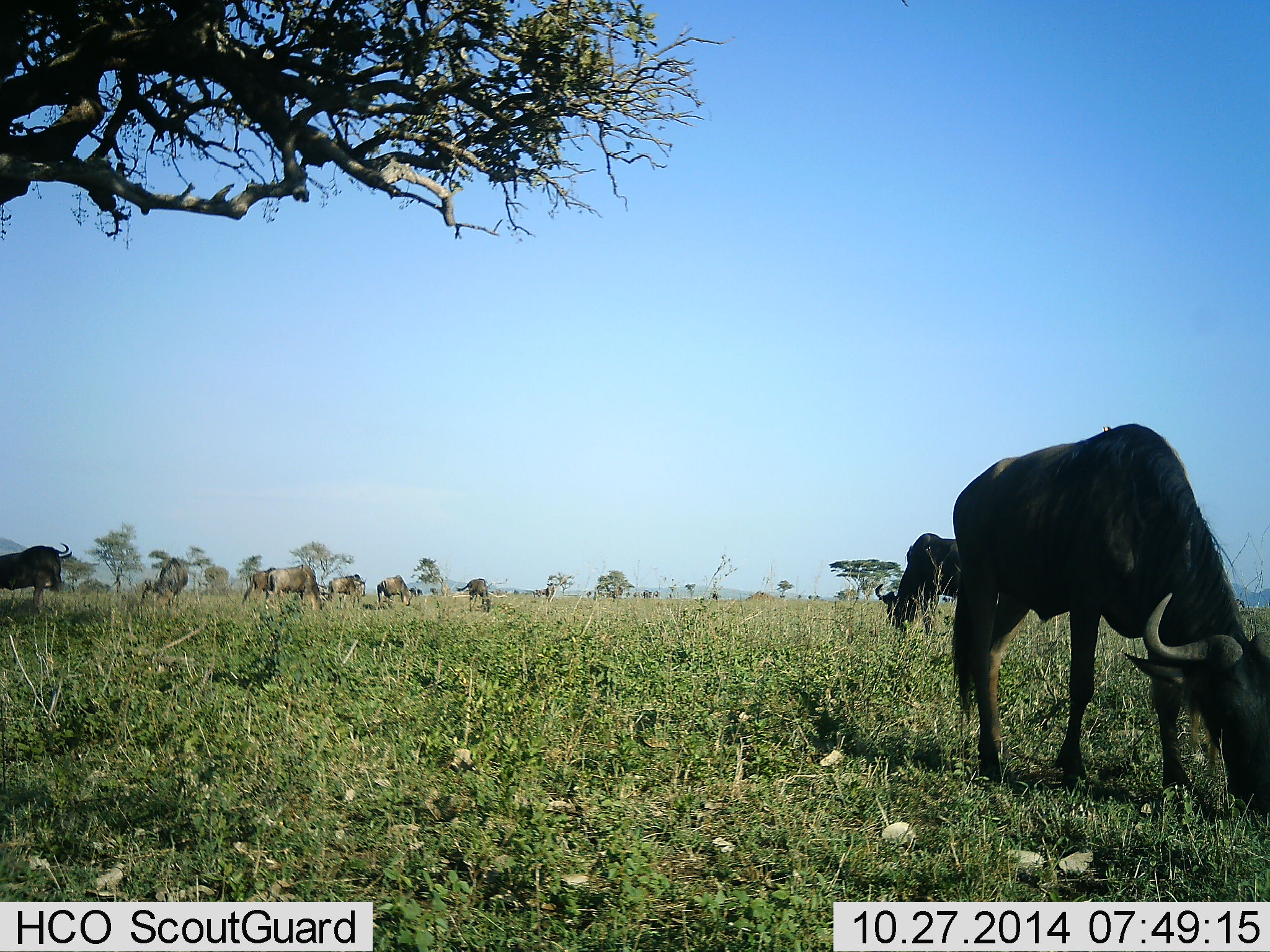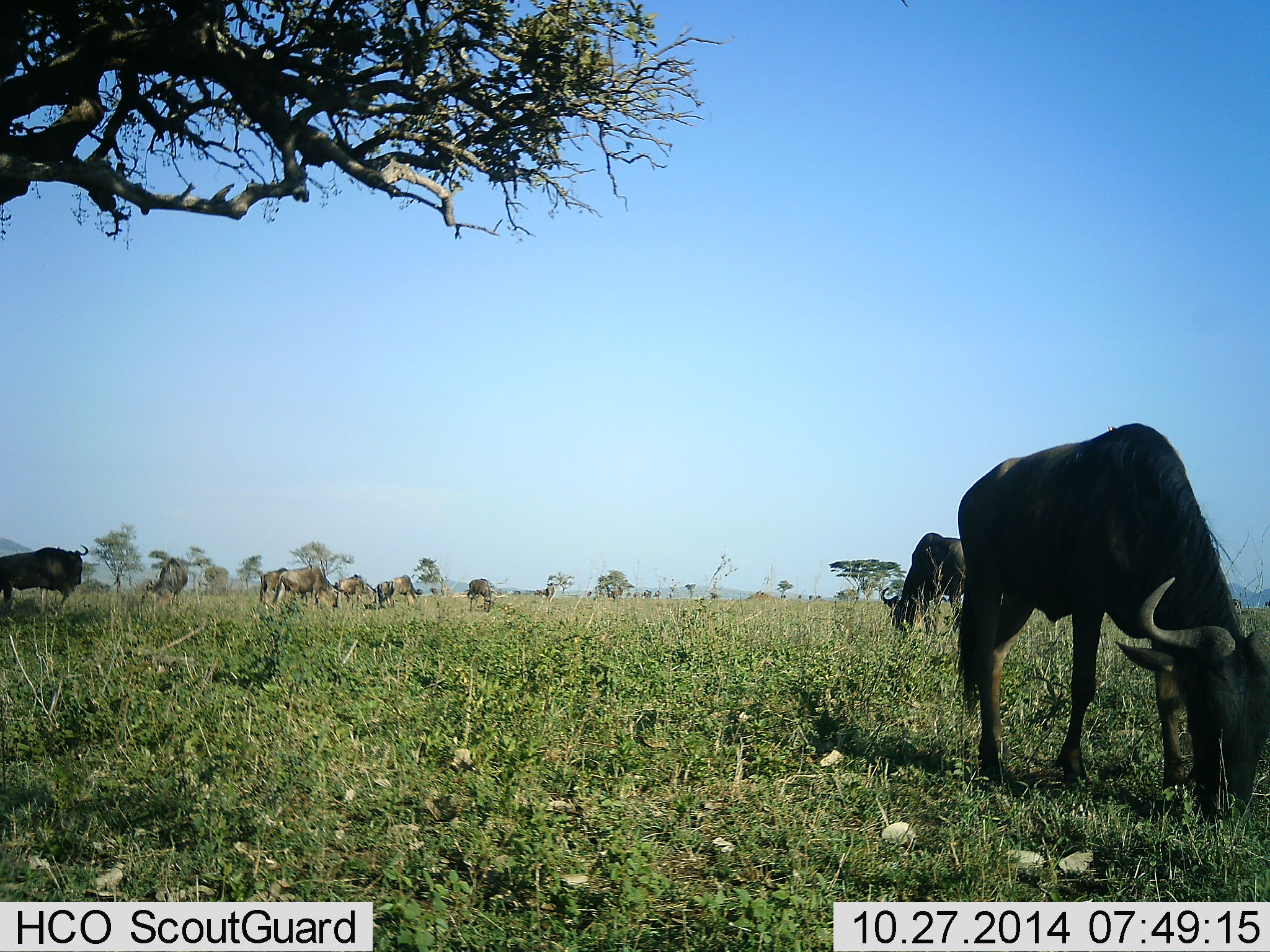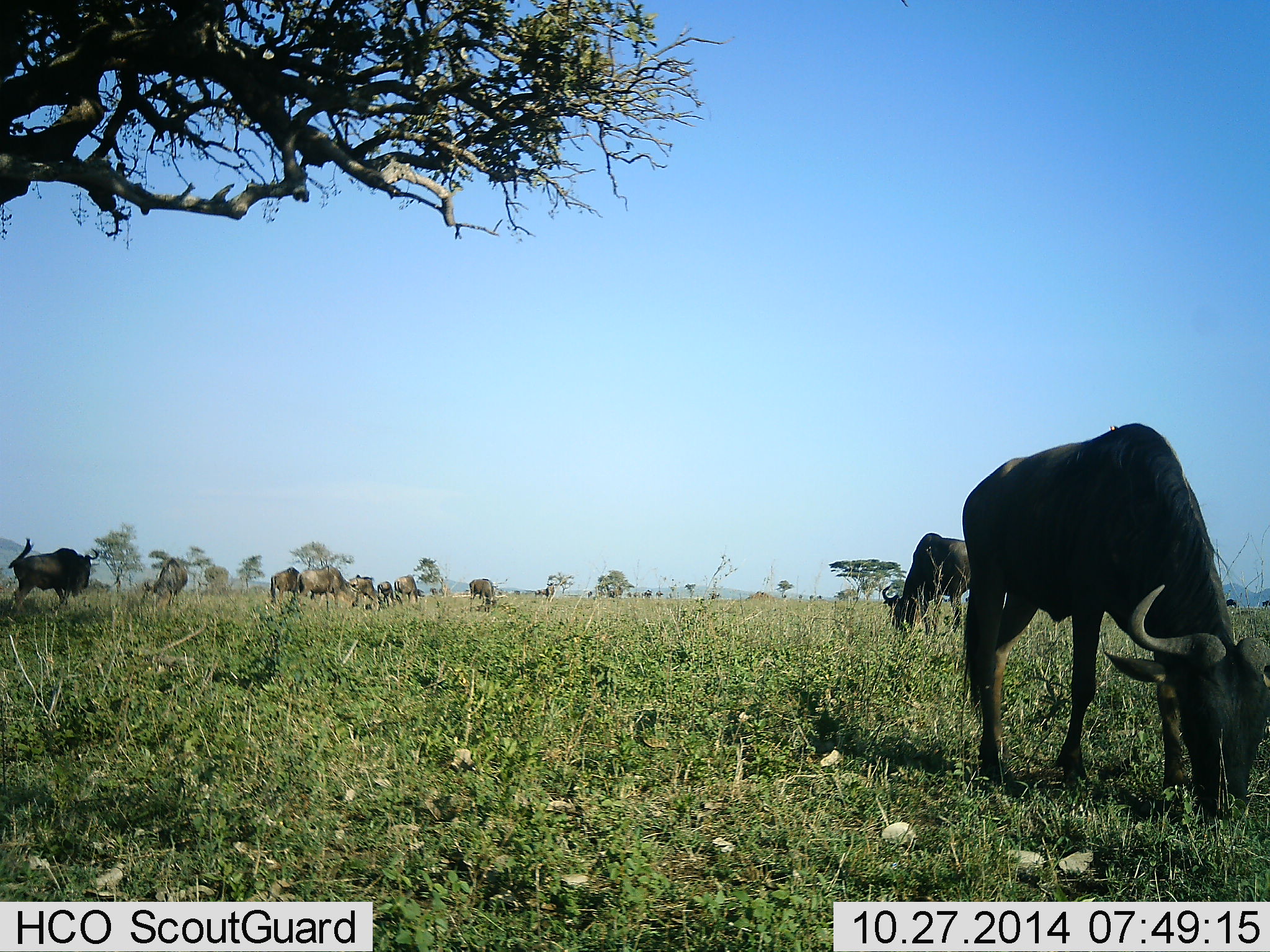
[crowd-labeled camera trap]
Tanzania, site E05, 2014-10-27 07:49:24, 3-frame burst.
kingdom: Animalia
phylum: Chordata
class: Mammalia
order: Artiodactyla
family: Bovidae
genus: Connochaetes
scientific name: Connochaetes taurinus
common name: blue wildebeest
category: wildebeest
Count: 11-50.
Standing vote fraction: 20%.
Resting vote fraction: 10%.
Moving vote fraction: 40%.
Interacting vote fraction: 0%.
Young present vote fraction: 0%.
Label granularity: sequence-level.